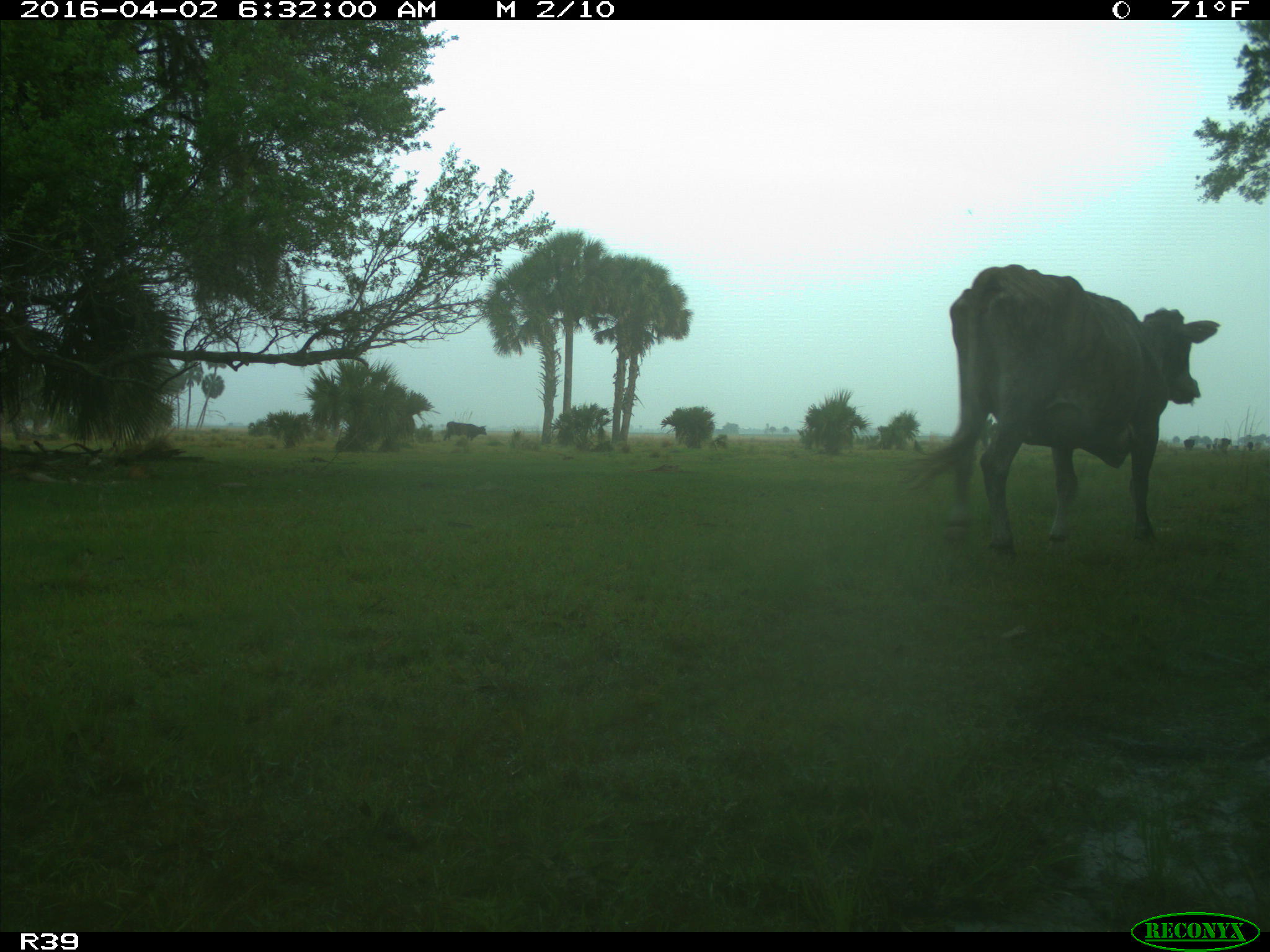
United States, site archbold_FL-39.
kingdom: Animalia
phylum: Chordata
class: Mammalia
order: Artiodactyla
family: Bovidae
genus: Bos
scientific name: Bos taurus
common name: domestic cow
Bos taurus (domestic cow).